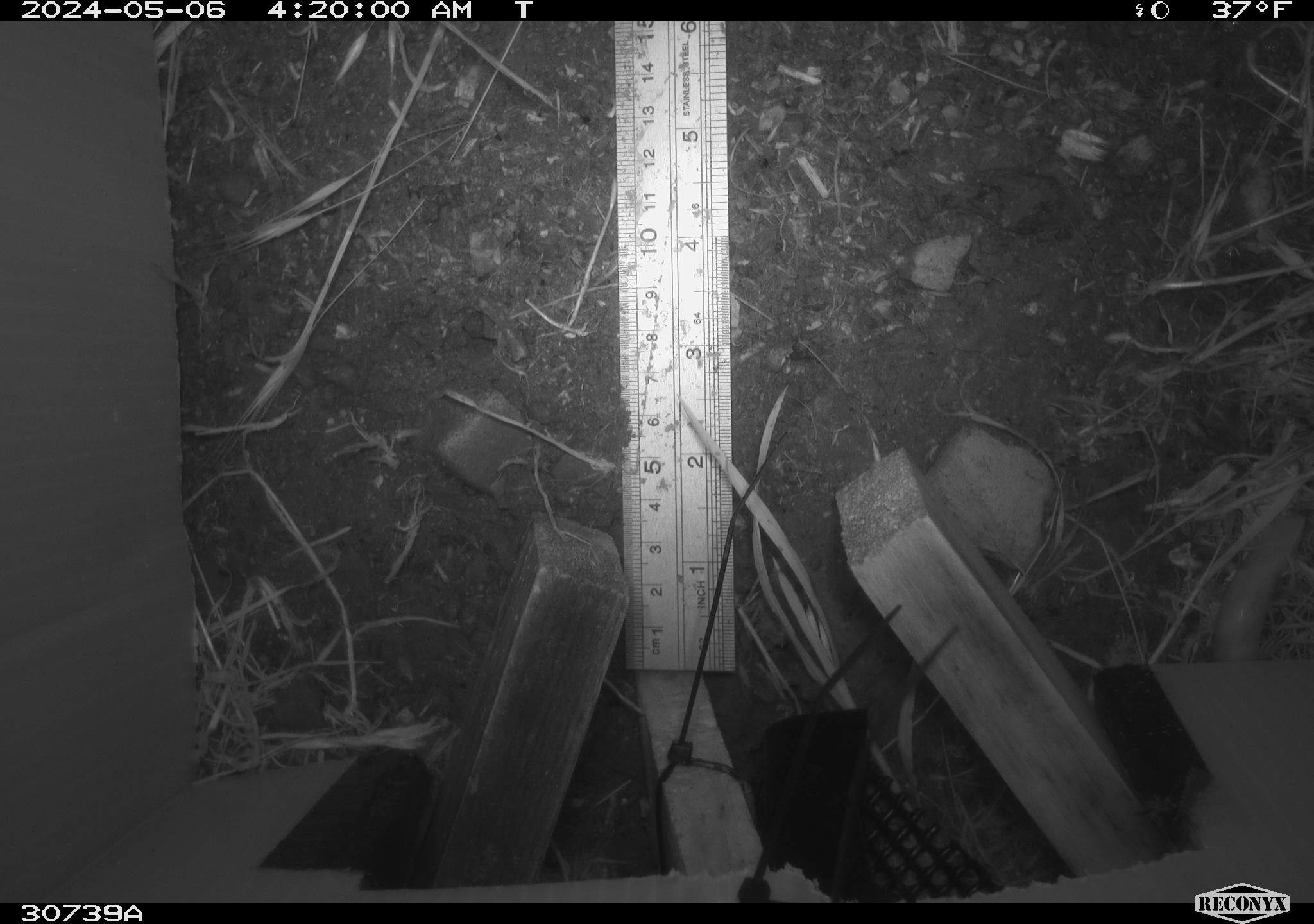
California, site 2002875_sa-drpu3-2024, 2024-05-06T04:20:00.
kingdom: Animalia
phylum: Mollusca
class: Gastropoda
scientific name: Gastropoda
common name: gastropods